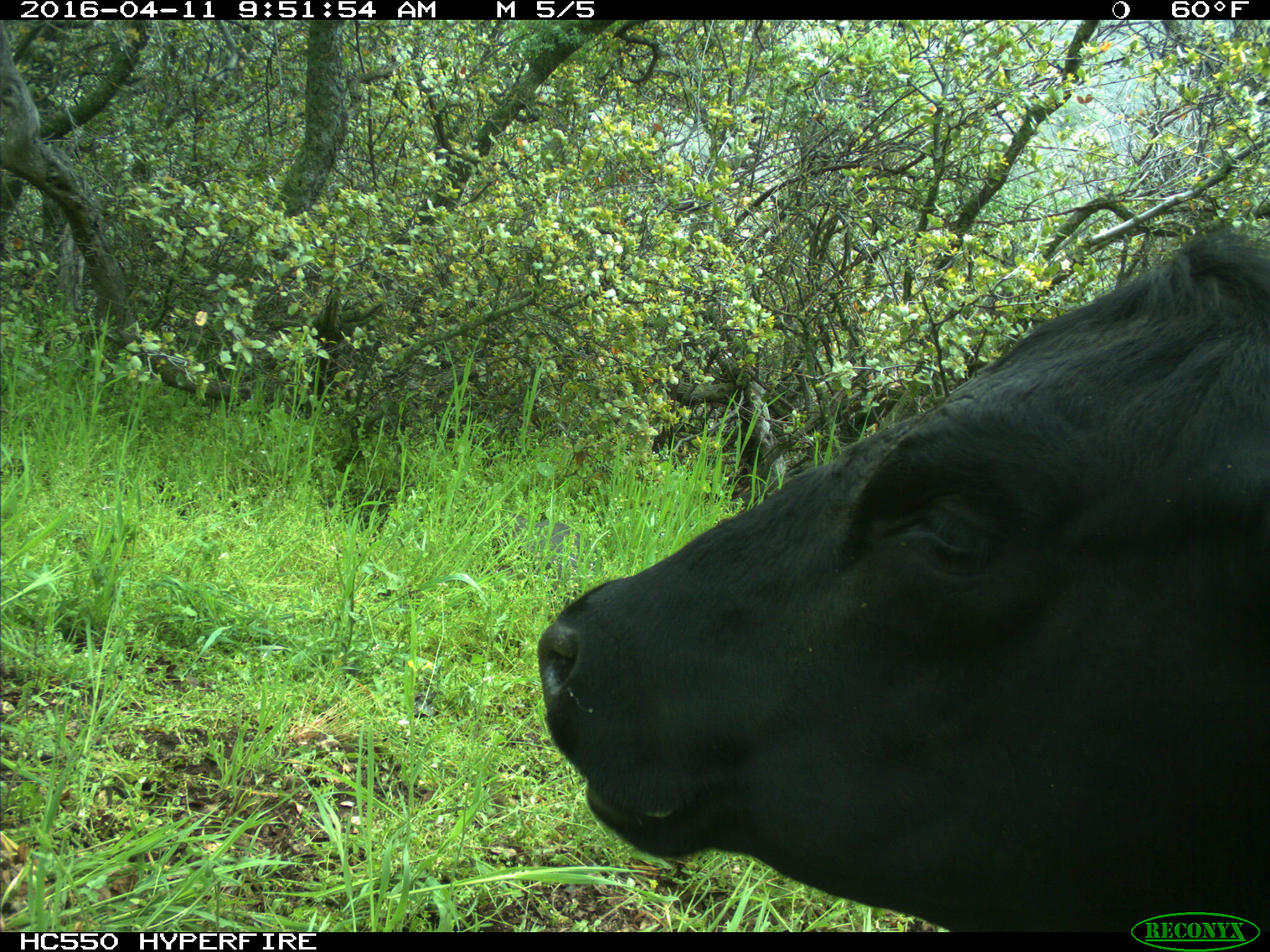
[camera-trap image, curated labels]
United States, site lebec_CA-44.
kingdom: Animalia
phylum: Chordata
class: Mammalia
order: Artiodactyla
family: Bovidae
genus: Bos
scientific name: Bos taurus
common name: domestic cow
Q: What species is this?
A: Bos taurus (domestic cow).